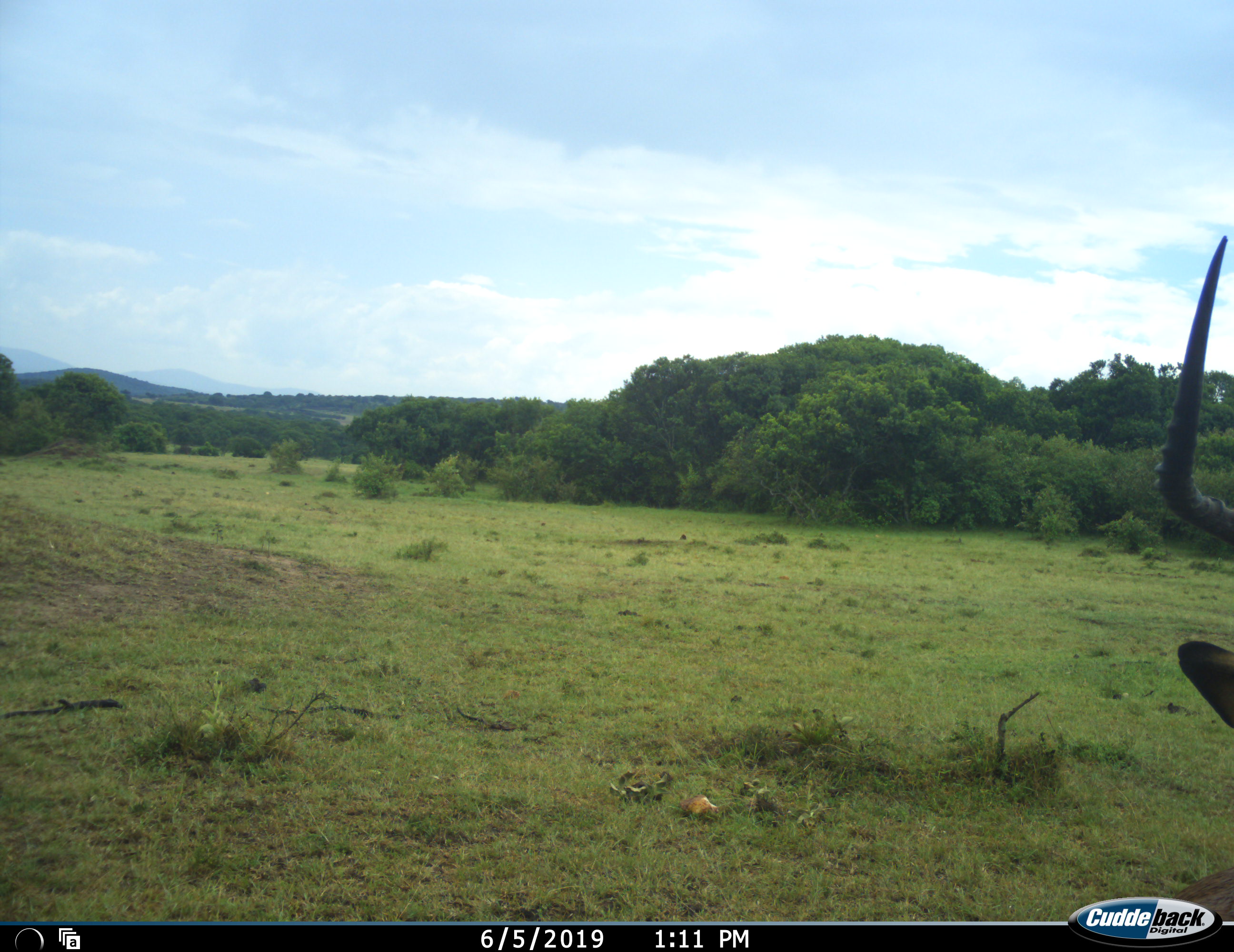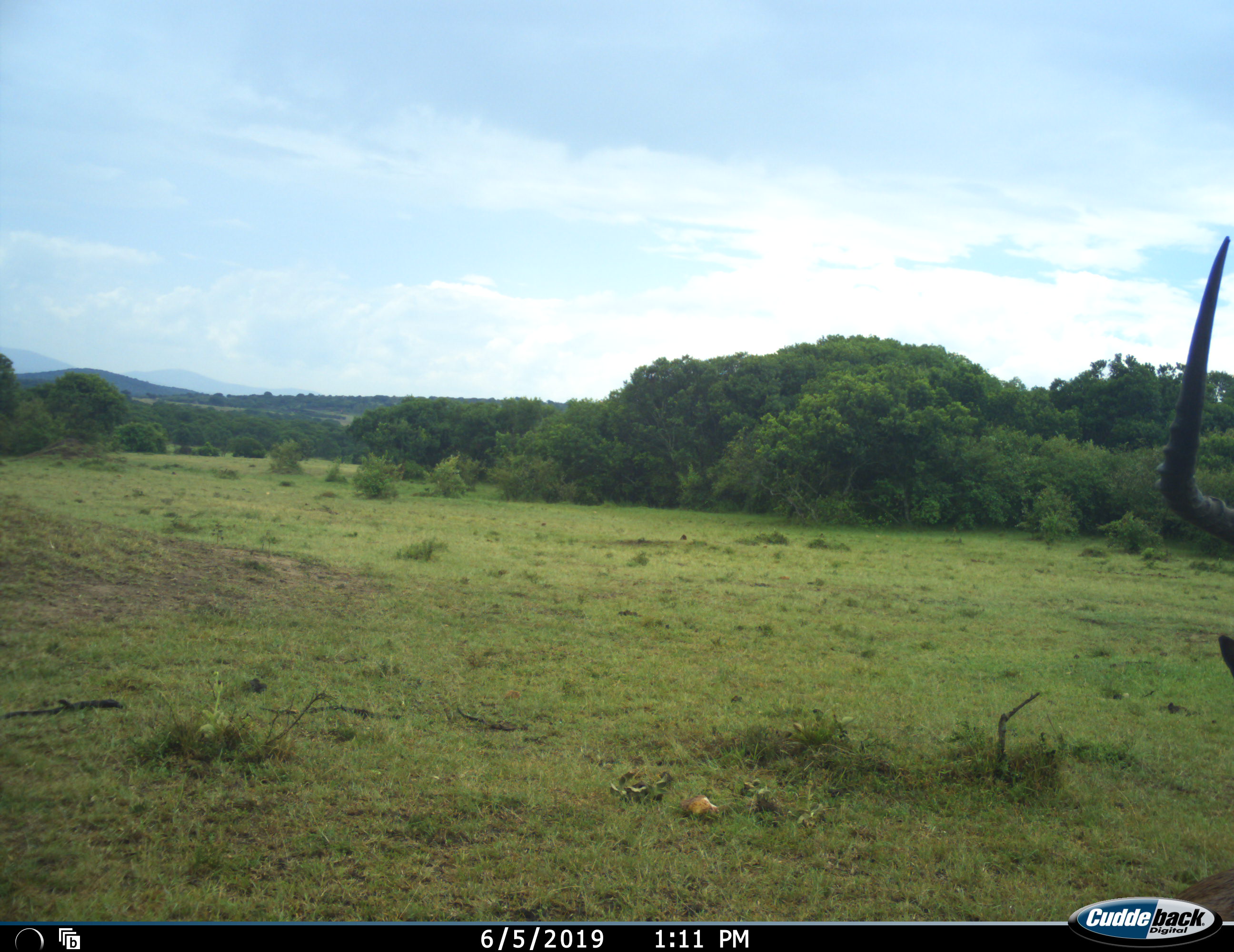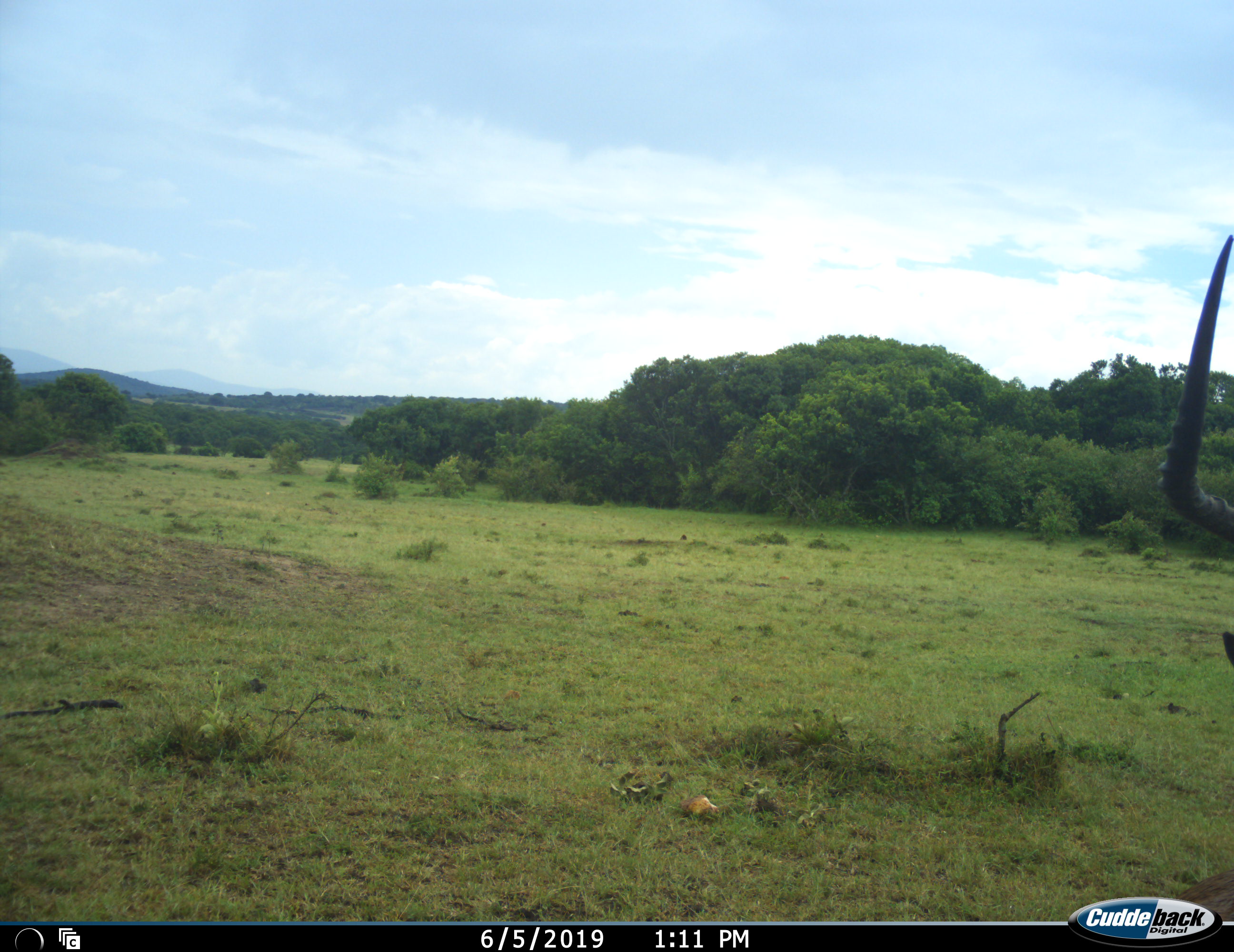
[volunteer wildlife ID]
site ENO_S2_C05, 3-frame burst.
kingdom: Animalia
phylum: Chordata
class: Mammalia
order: Artiodactyla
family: Bovidae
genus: Aepyceros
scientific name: Aepyceros melampus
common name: impala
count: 1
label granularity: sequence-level